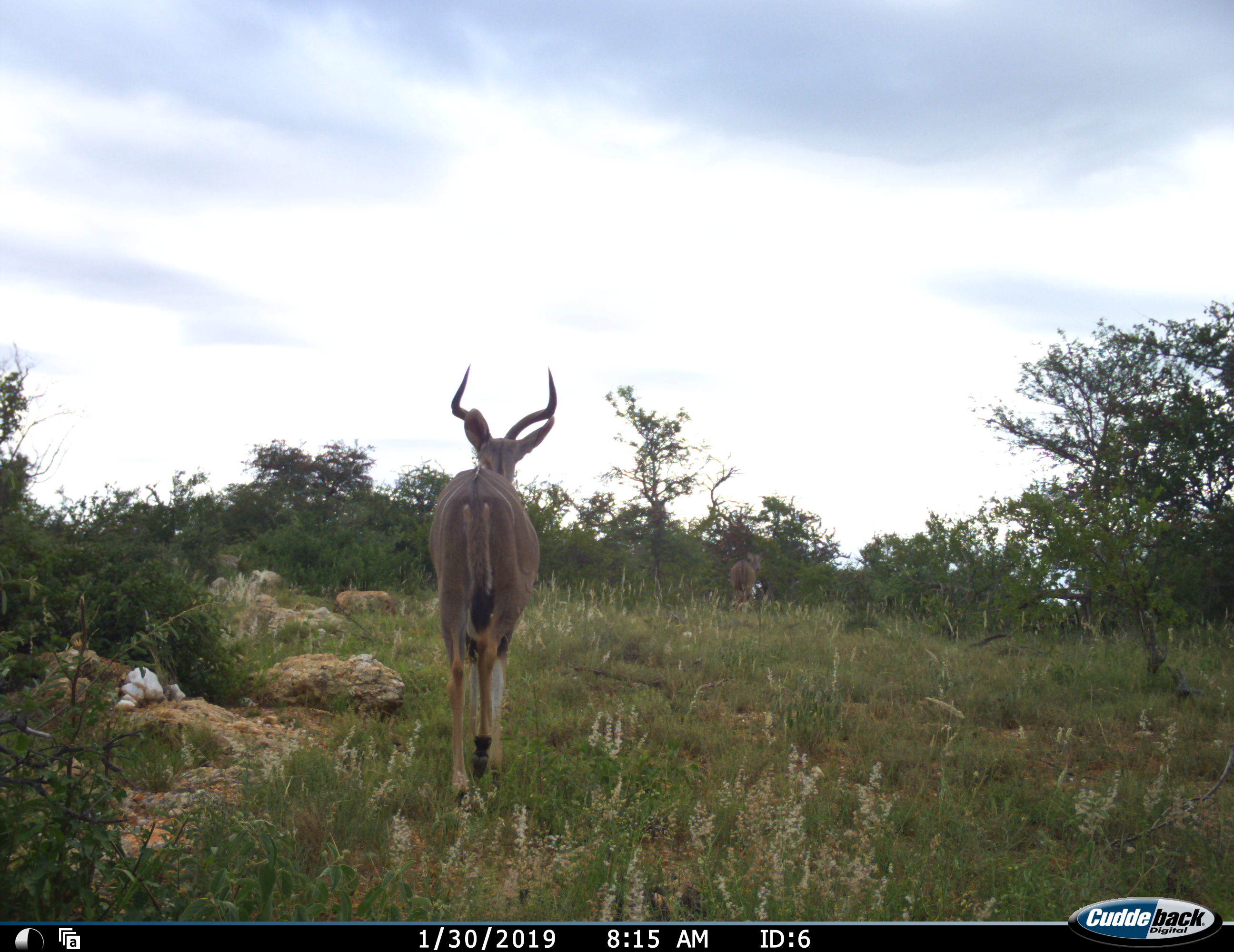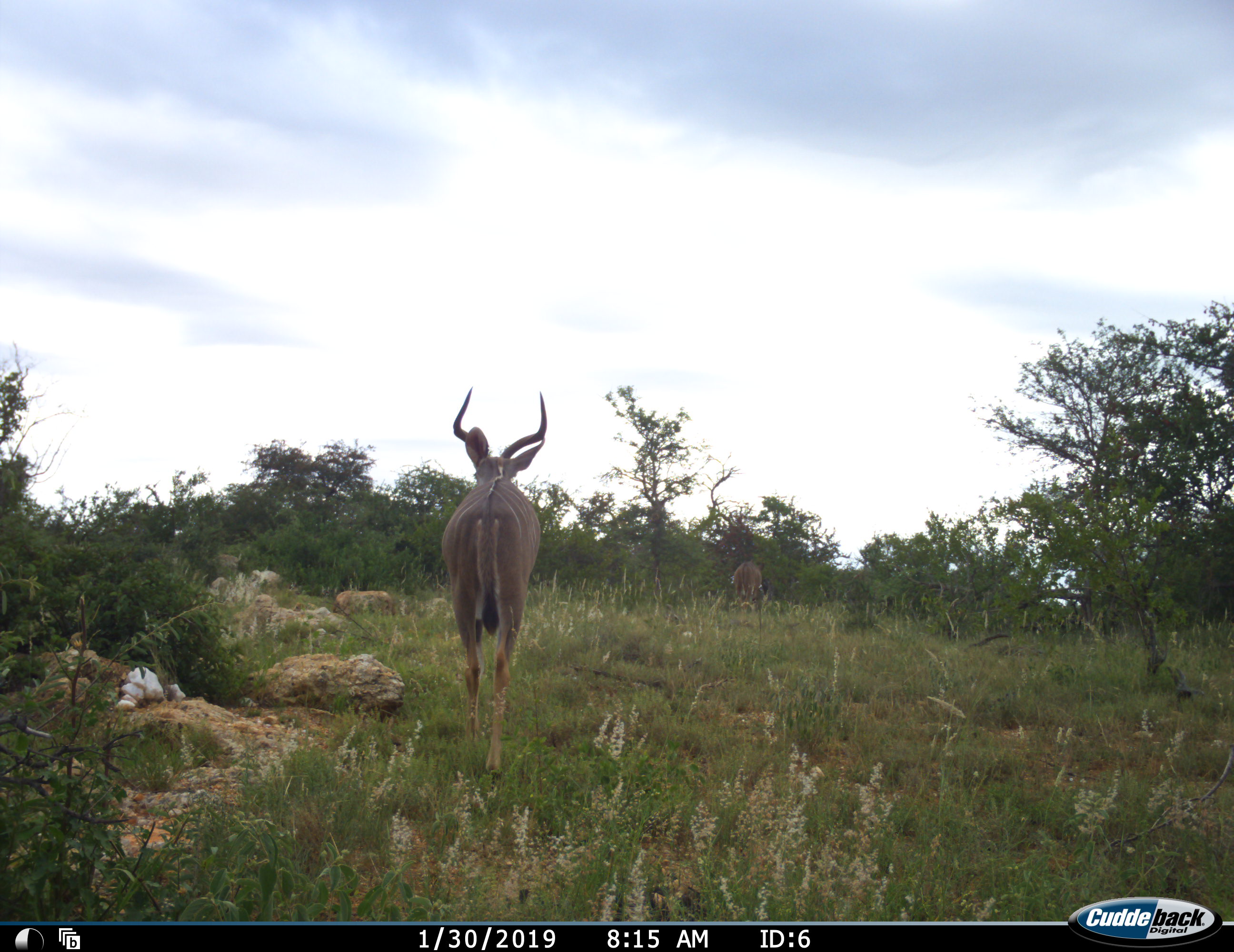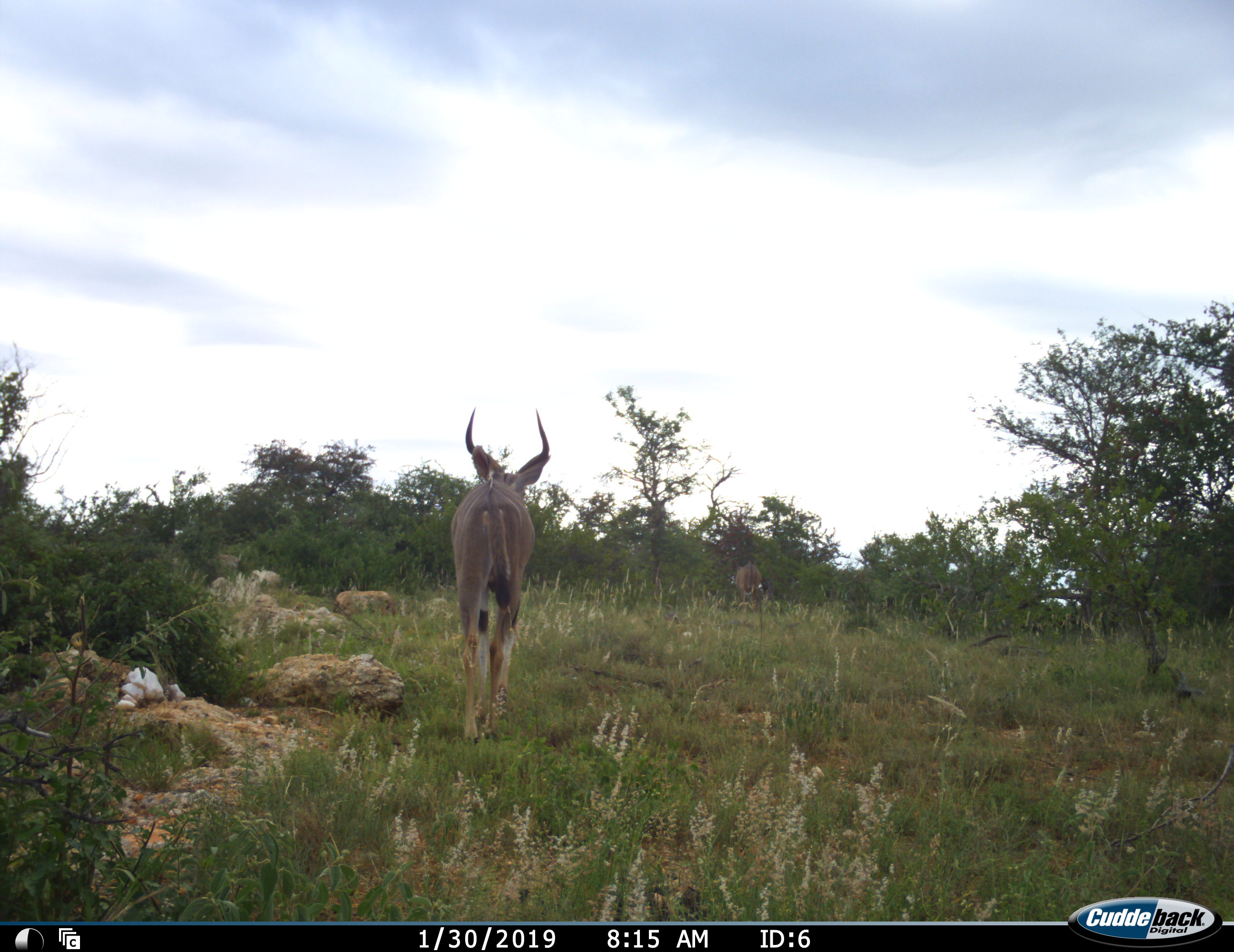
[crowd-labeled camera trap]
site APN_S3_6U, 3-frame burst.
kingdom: Animalia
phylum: Chordata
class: Mammalia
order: Artiodactyla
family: Bovidae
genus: Tragelaphus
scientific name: Tragelaphus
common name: kudu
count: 2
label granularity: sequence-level